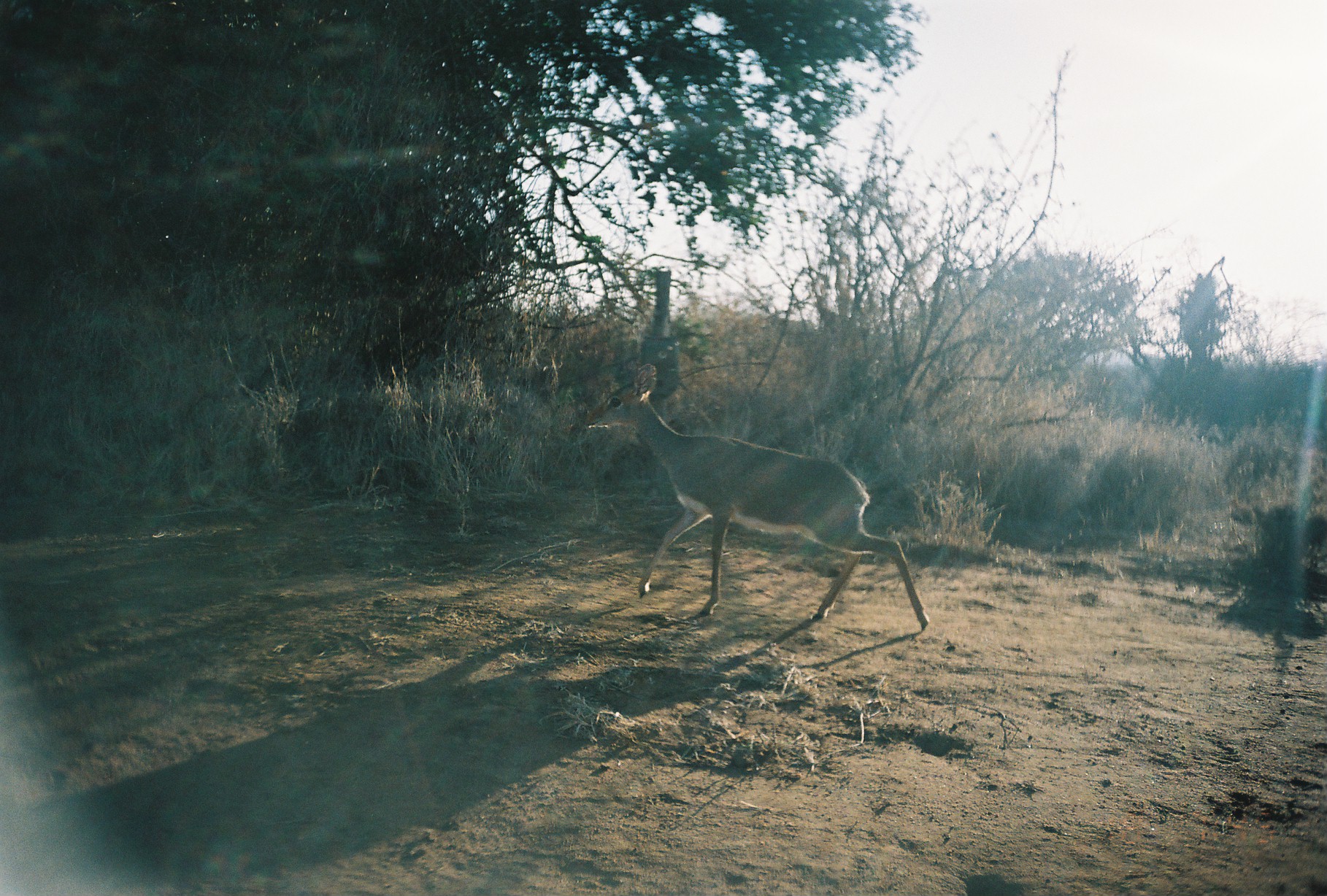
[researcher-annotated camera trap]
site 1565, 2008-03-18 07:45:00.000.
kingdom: Animalia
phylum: Chordata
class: Mammalia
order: Artiodactyla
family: Bovidae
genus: Madoqua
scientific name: Madoqua guentheri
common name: günther's dik-dik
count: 1